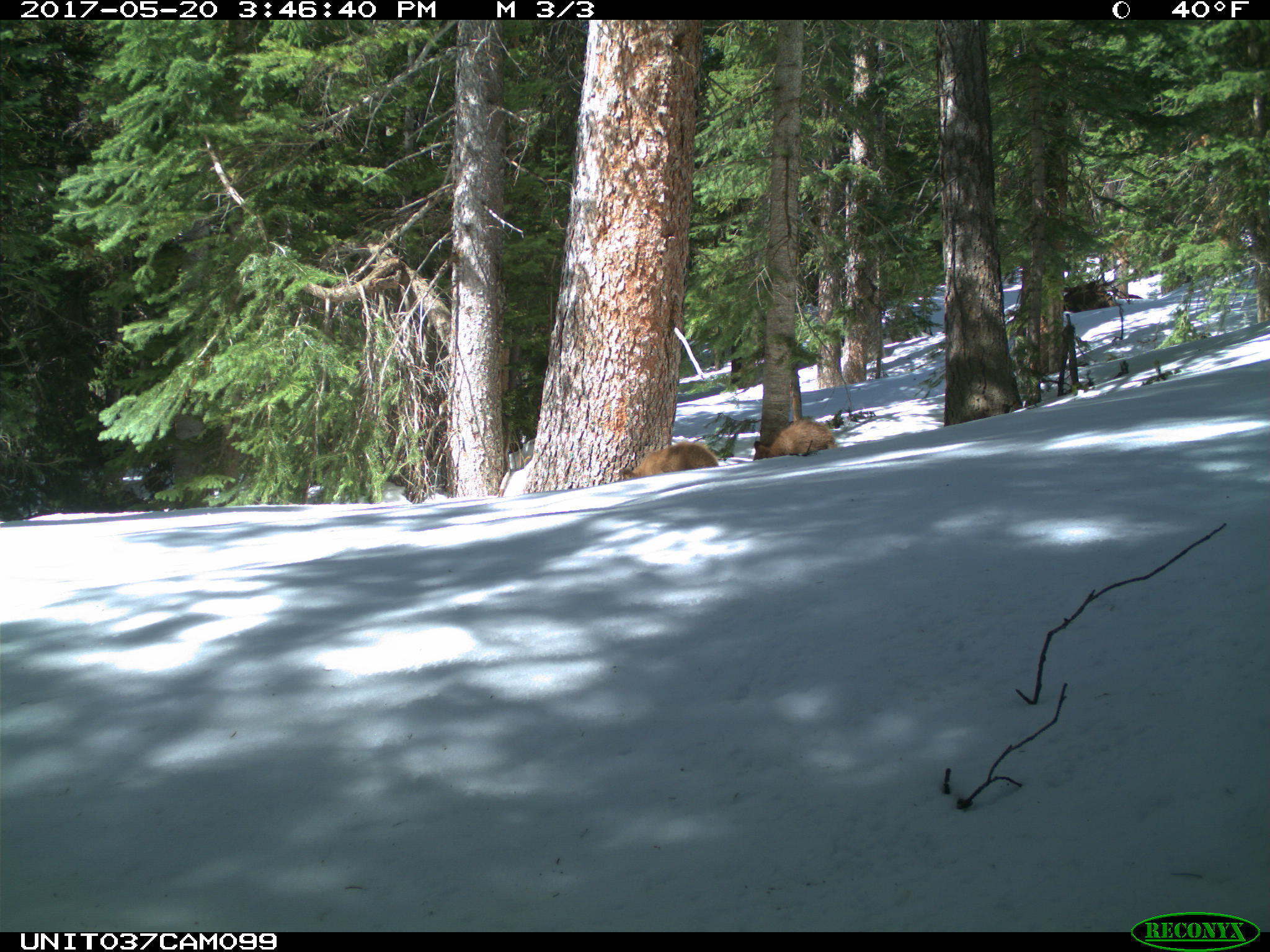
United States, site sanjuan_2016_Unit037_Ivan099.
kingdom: Animalia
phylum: Chordata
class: Mammalia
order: Carnivora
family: Ursidae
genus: Ursus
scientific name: Ursus americanus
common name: american black bear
Ursus americanus (american black bear).